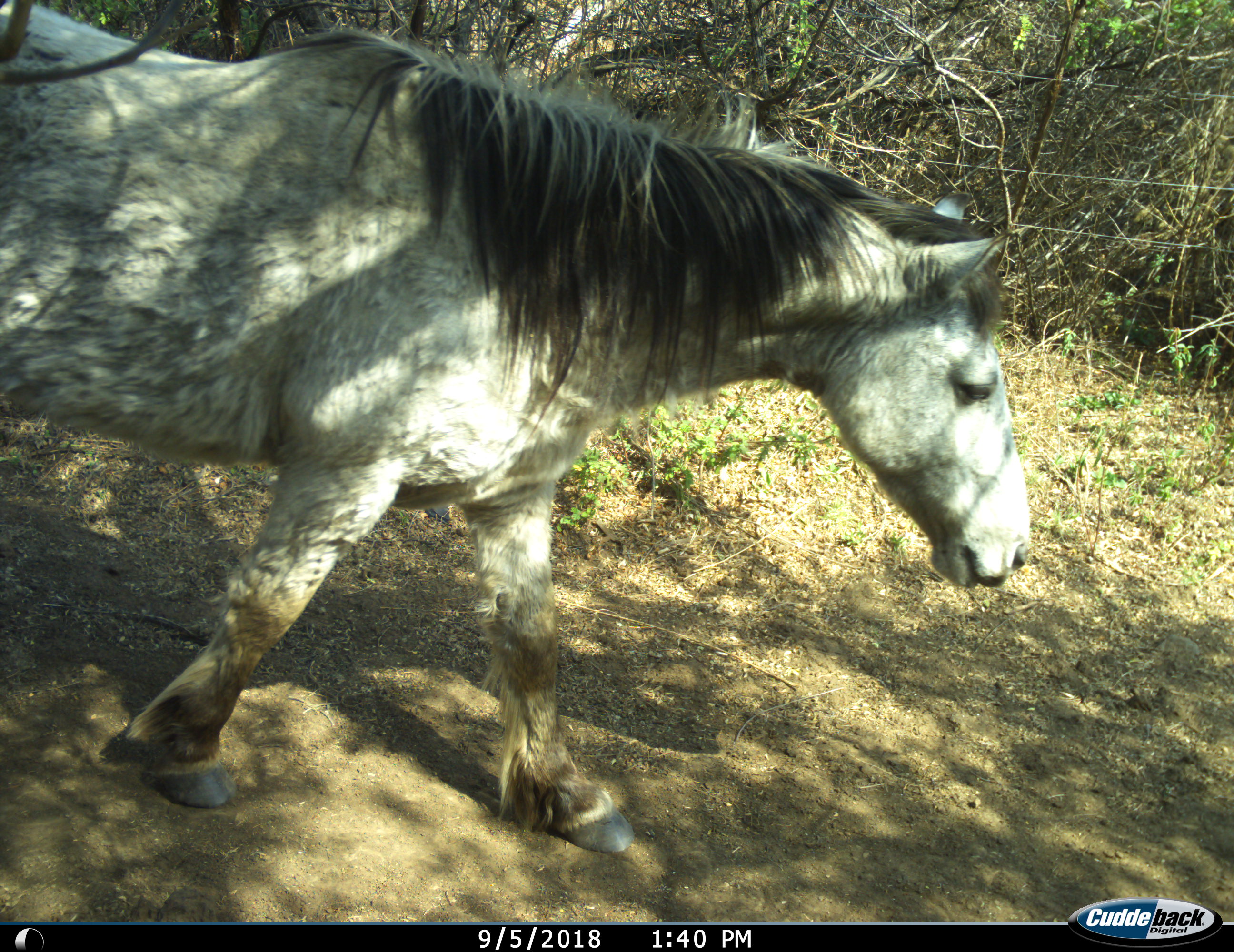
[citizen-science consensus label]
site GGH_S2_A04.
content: unidentified animal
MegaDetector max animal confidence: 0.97